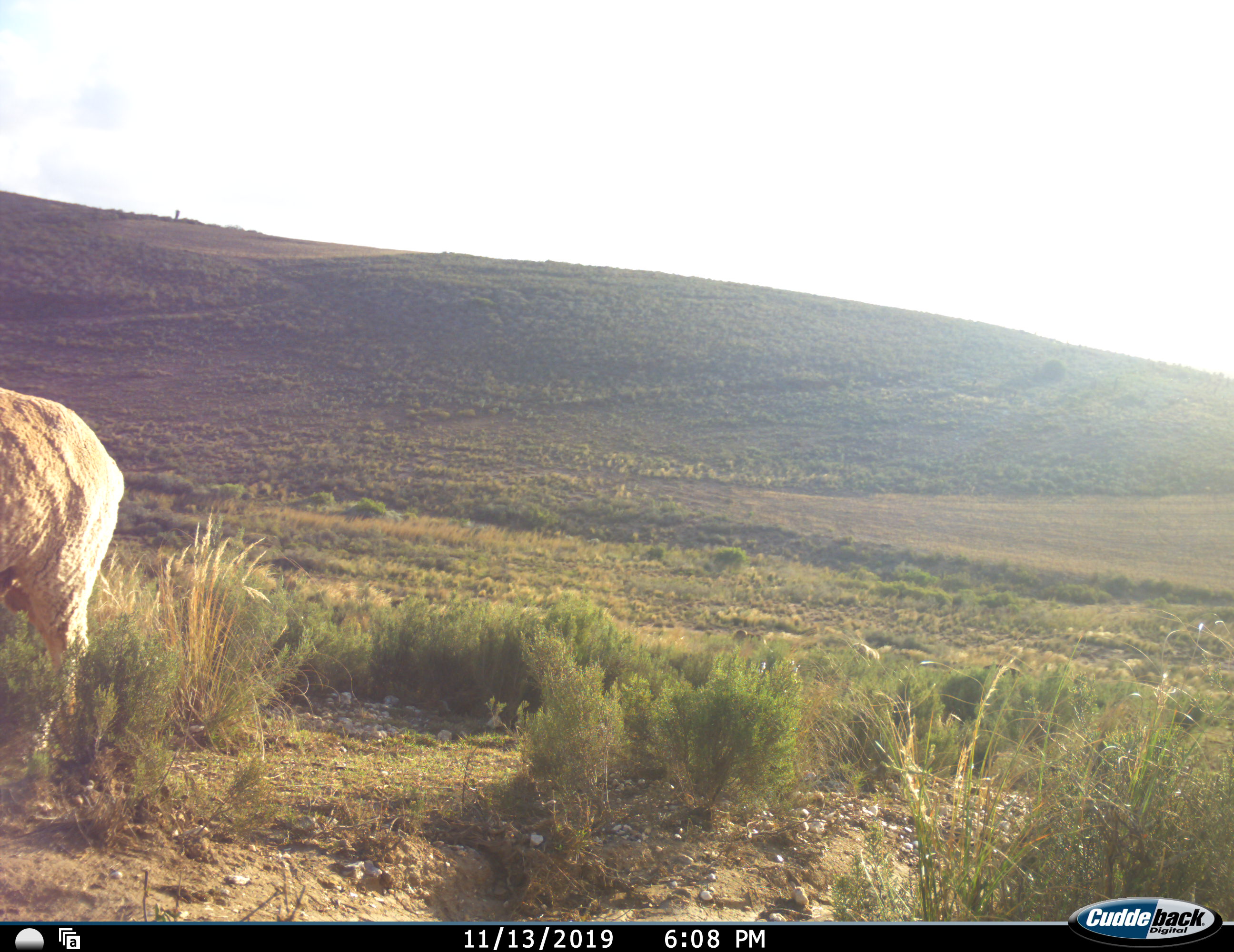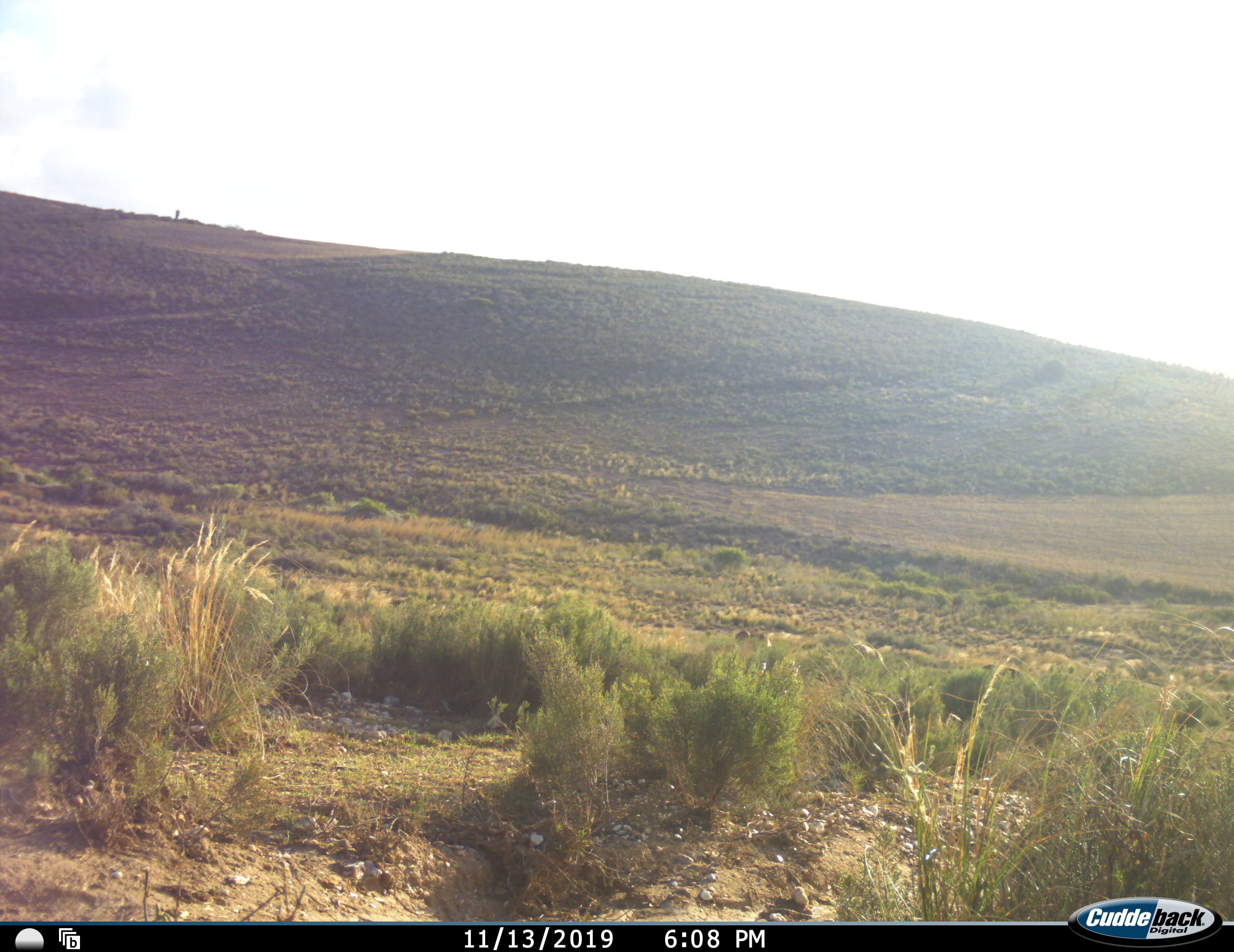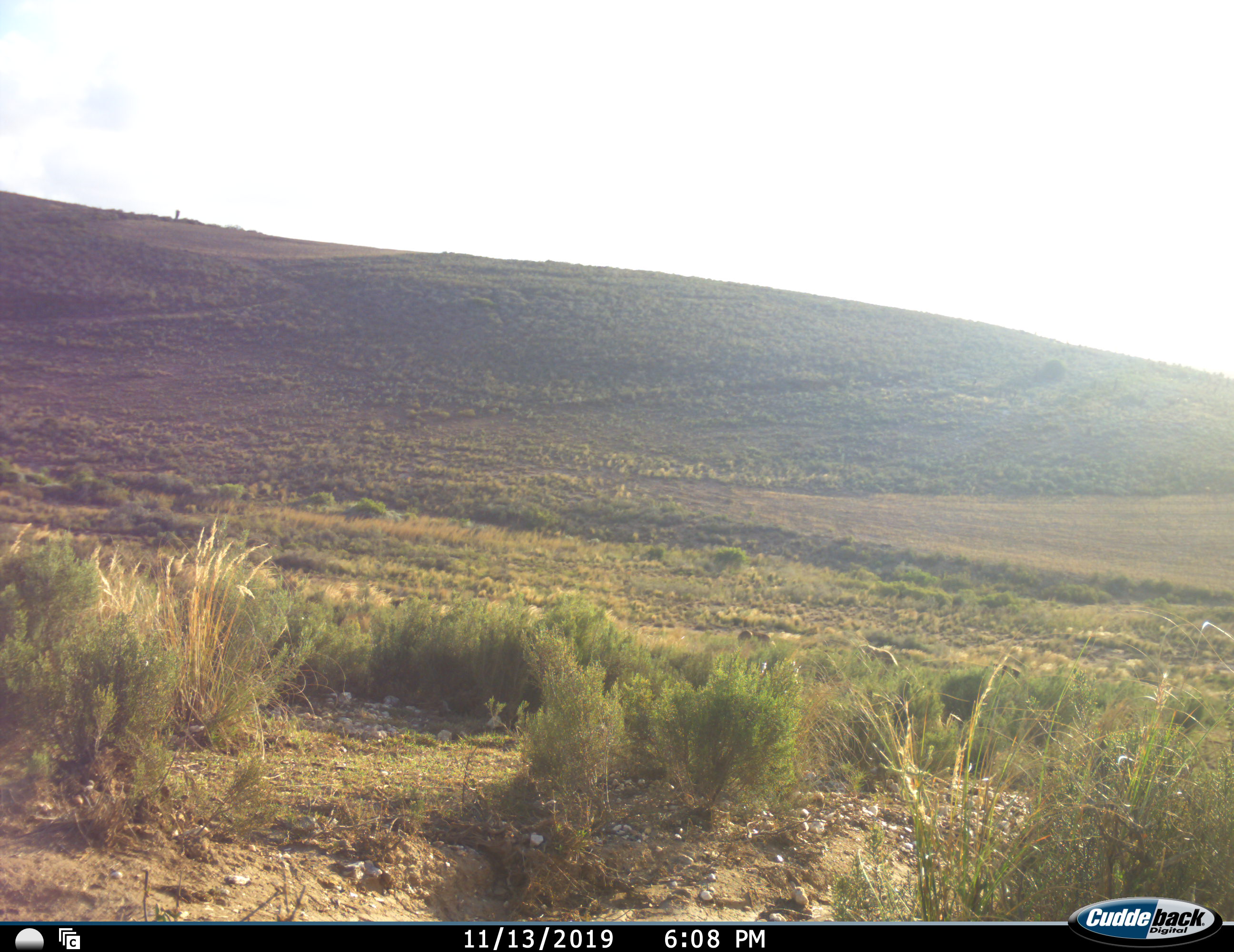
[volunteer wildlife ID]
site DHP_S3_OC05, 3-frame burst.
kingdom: Animalia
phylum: Chordata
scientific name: Vertebrata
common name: domestic animal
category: domesticanimal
Domesticanimal (domestic animal) (Vertebrata), count 1. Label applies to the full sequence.